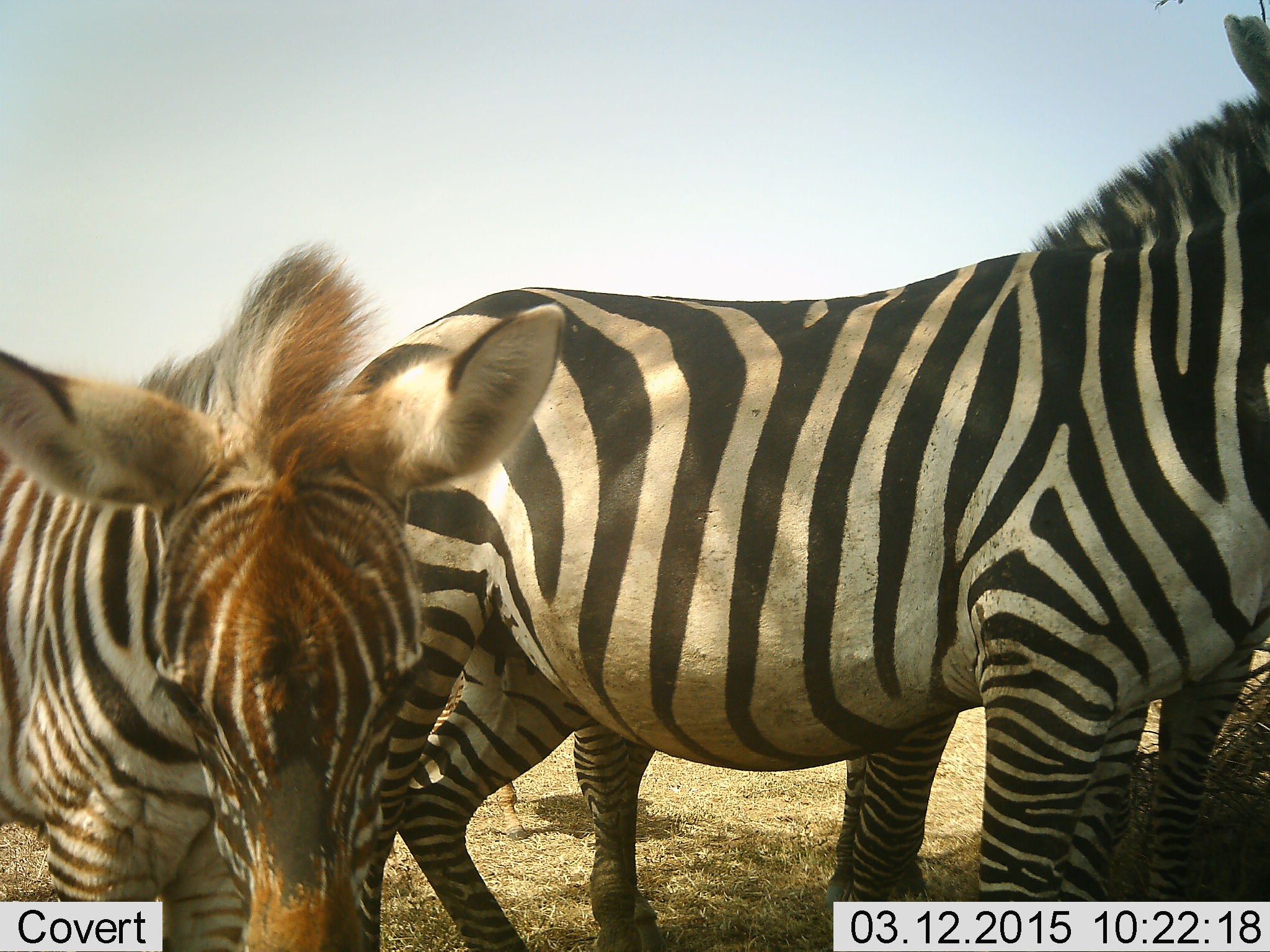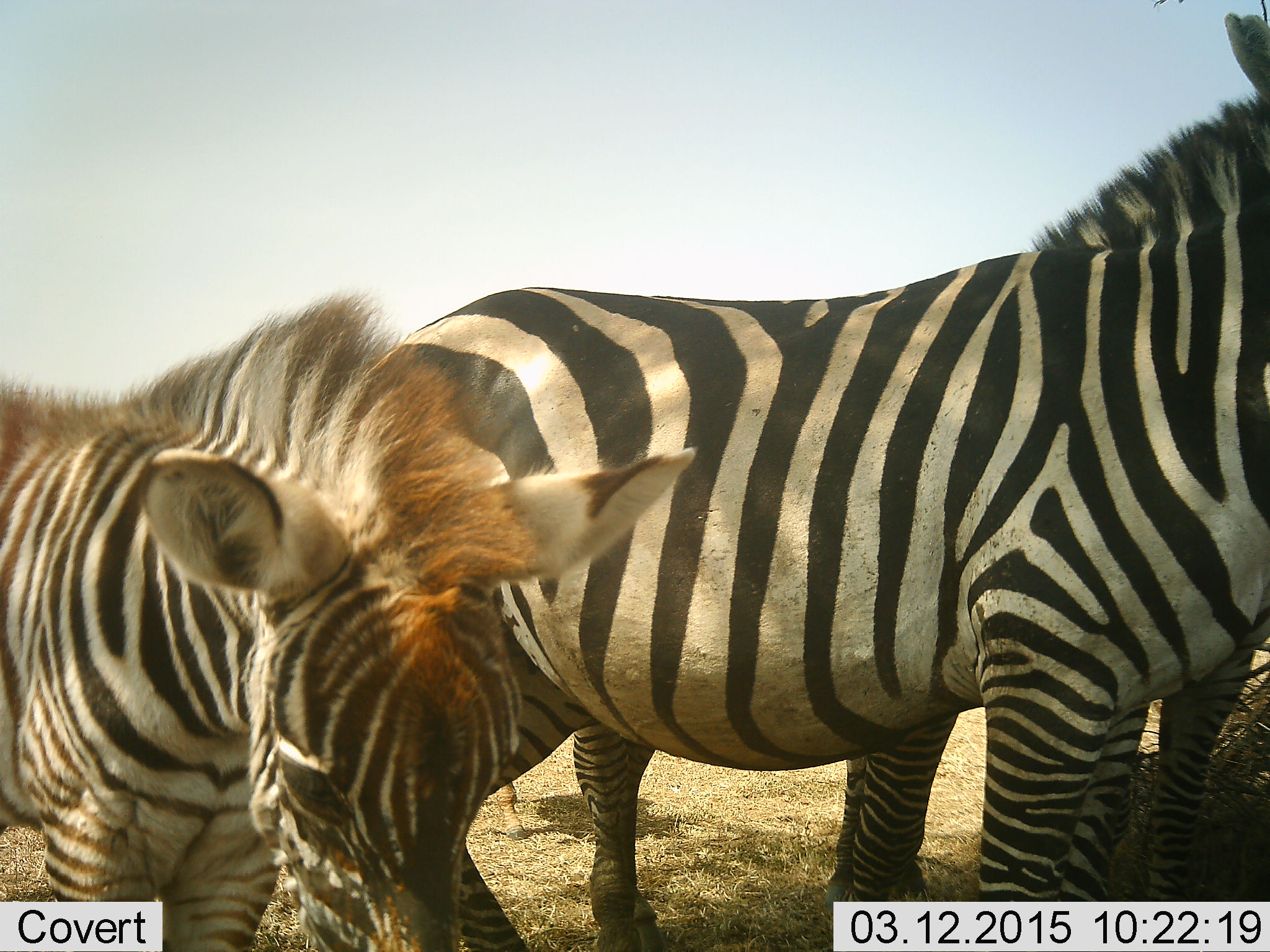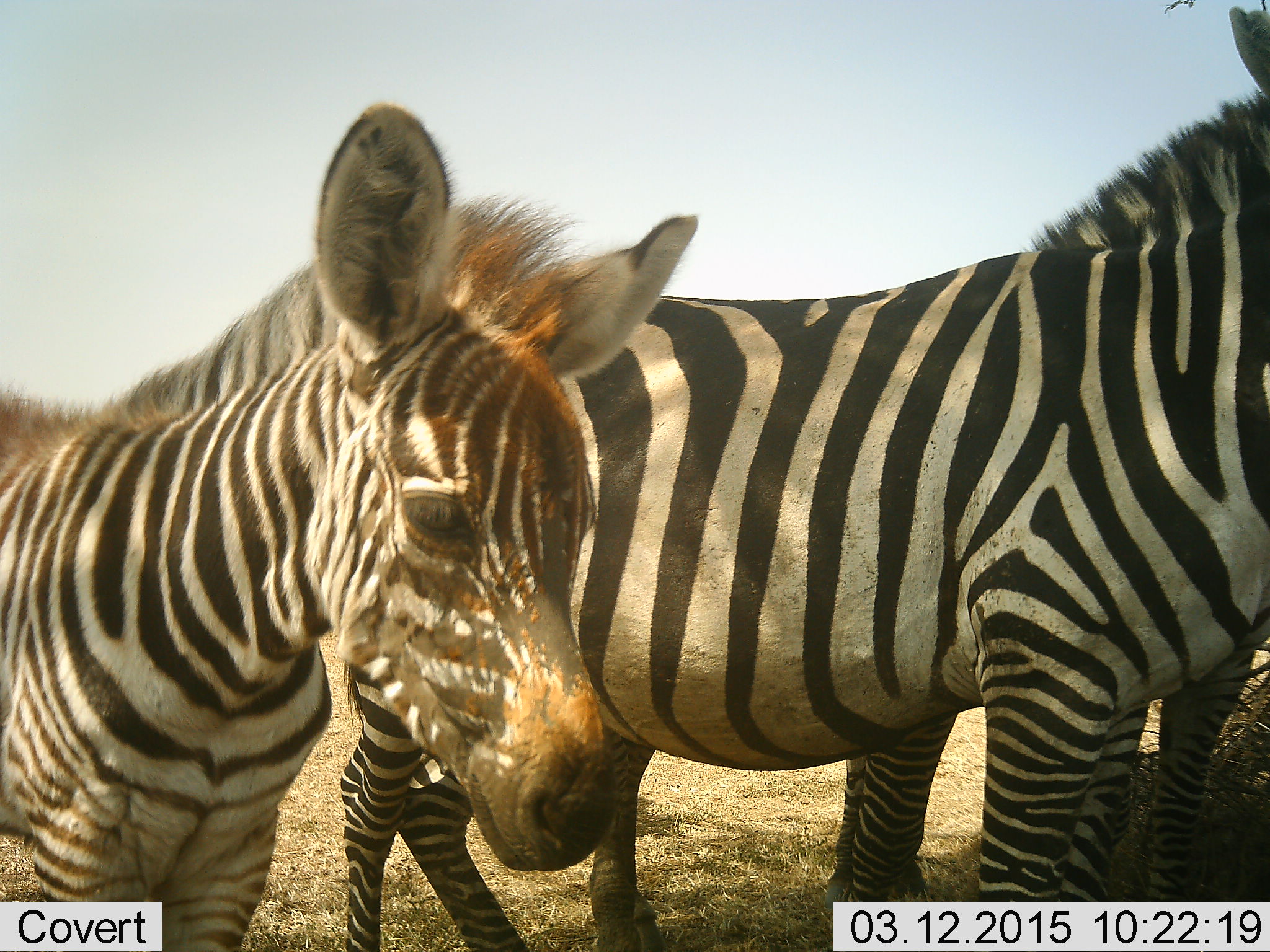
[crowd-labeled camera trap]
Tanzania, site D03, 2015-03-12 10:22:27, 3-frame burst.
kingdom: Animalia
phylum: Chordata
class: Mammalia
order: Perissodactyla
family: Equidae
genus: Equus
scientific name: Equus quagga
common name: plains zebra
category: zebra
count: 3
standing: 100%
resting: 0%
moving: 0%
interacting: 0%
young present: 60%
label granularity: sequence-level